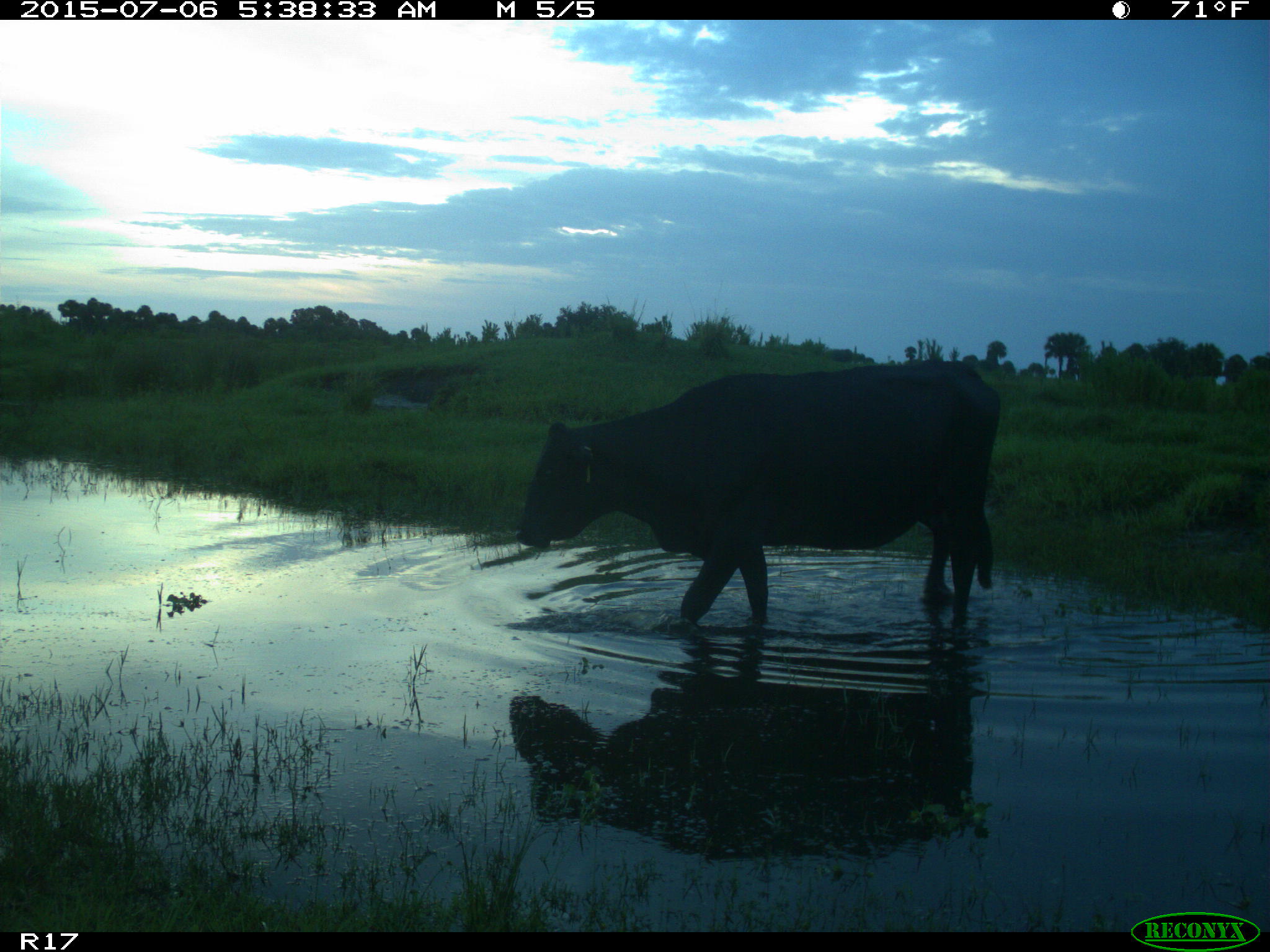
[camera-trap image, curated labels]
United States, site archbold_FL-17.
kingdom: Animalia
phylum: Chordata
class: Mammalia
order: Artiodactyla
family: Bovidae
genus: Bos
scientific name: Bos taurus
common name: domestic cow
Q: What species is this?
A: Bos taurus (domestic cow).